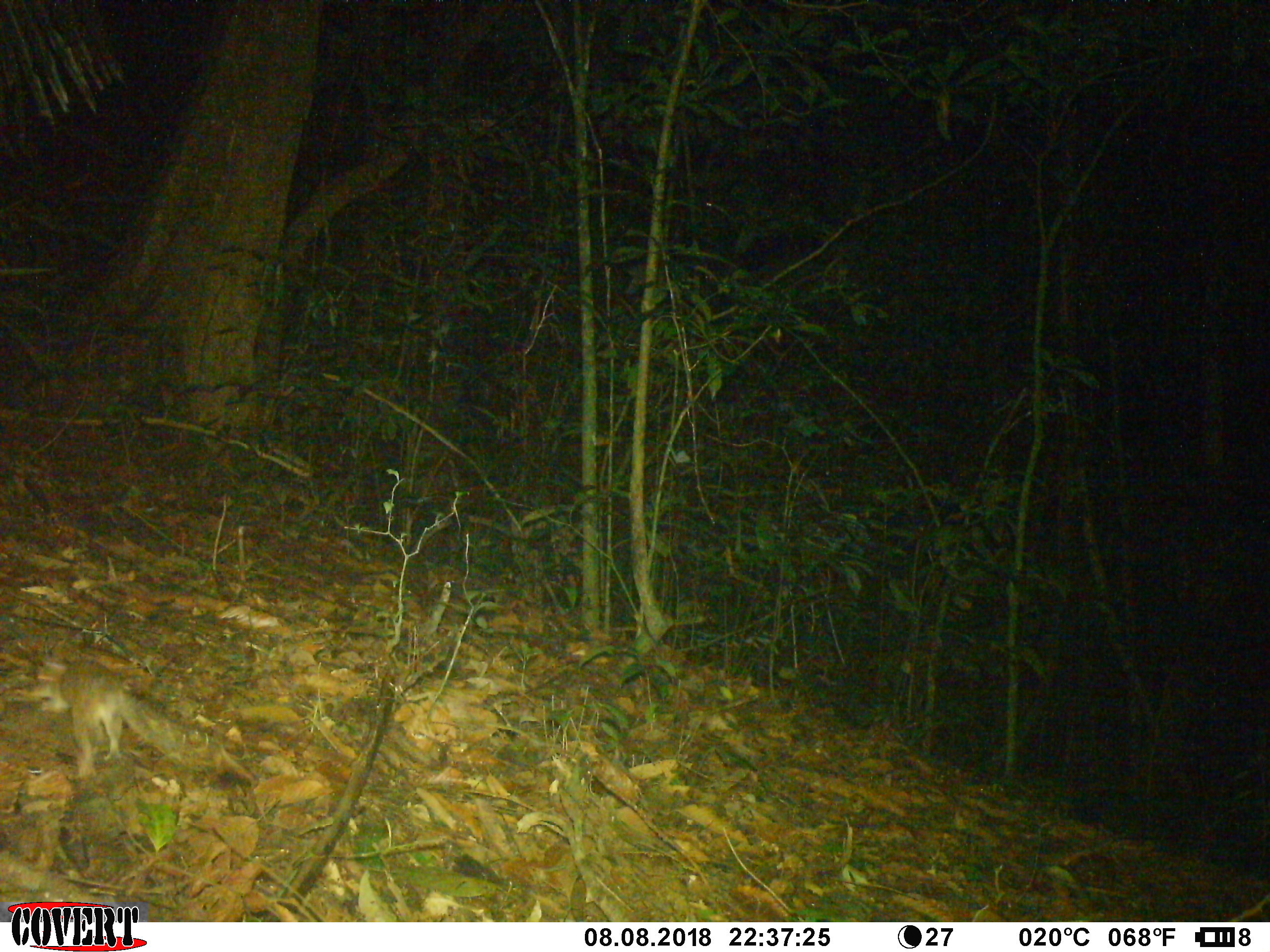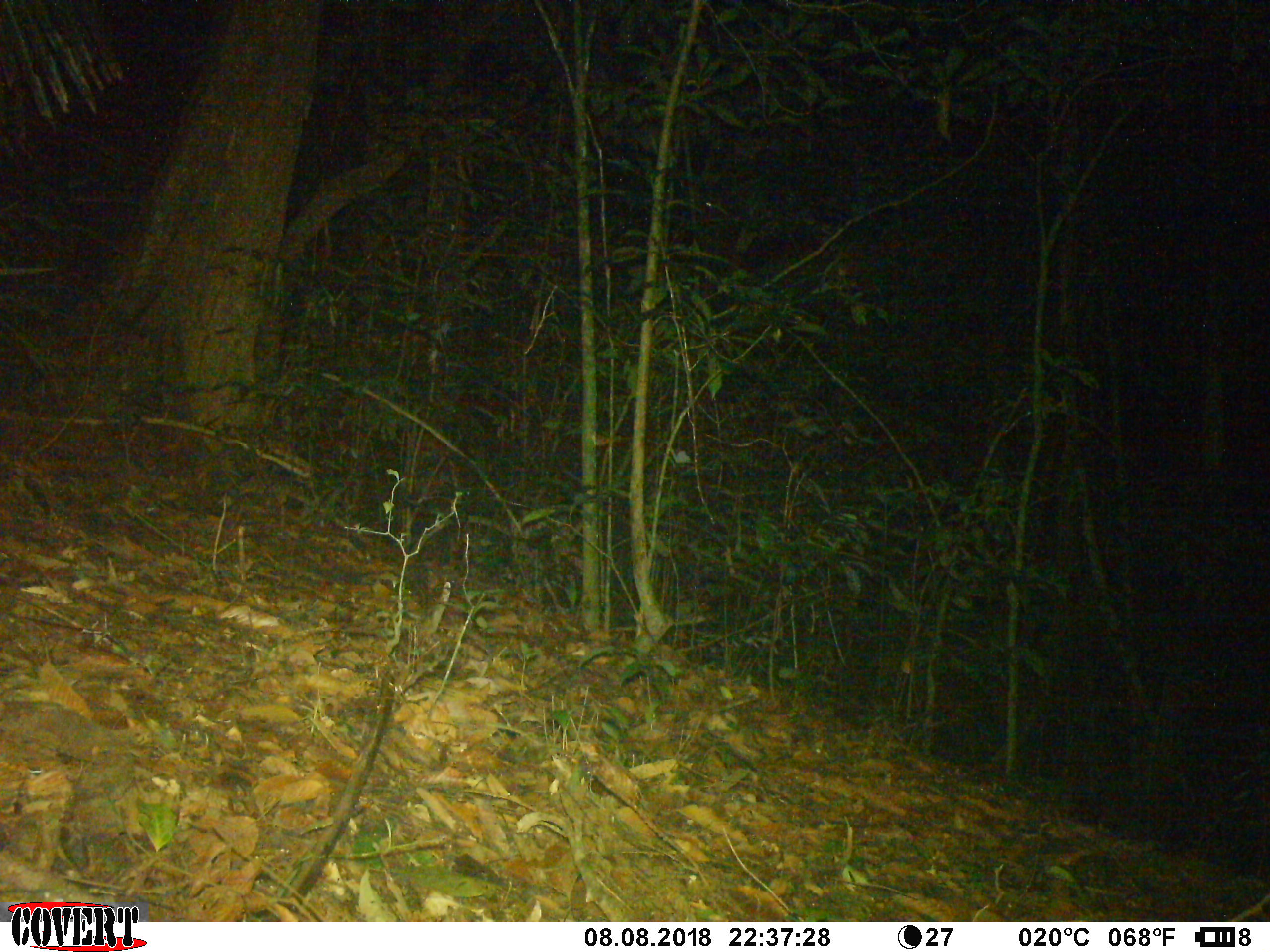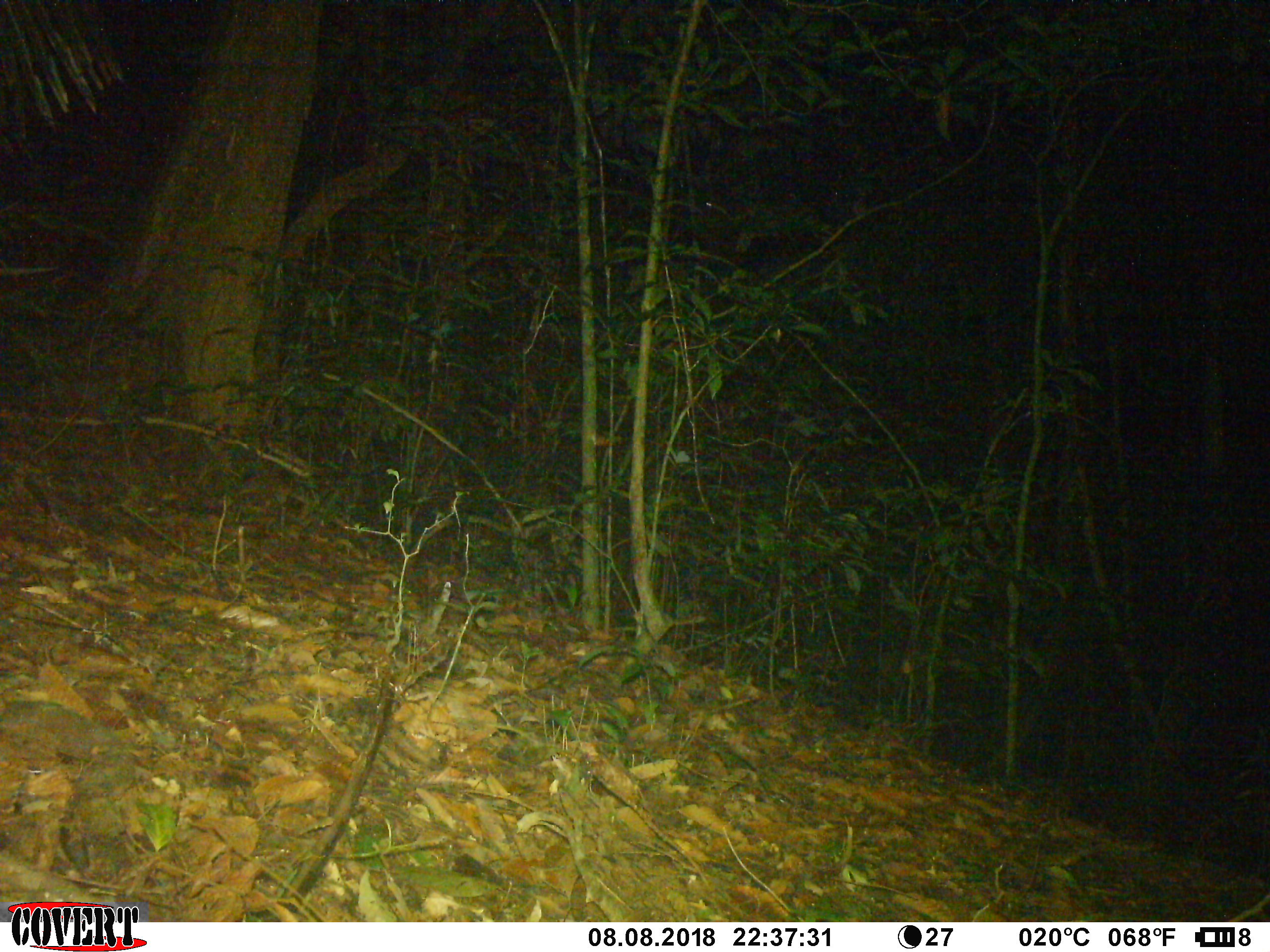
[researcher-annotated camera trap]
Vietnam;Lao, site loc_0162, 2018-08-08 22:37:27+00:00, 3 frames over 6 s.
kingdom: Animalia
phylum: Chordata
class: Mammalia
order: Rodentia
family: Muridae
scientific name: Muridae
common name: old-world mice and rats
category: unidentified murid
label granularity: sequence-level